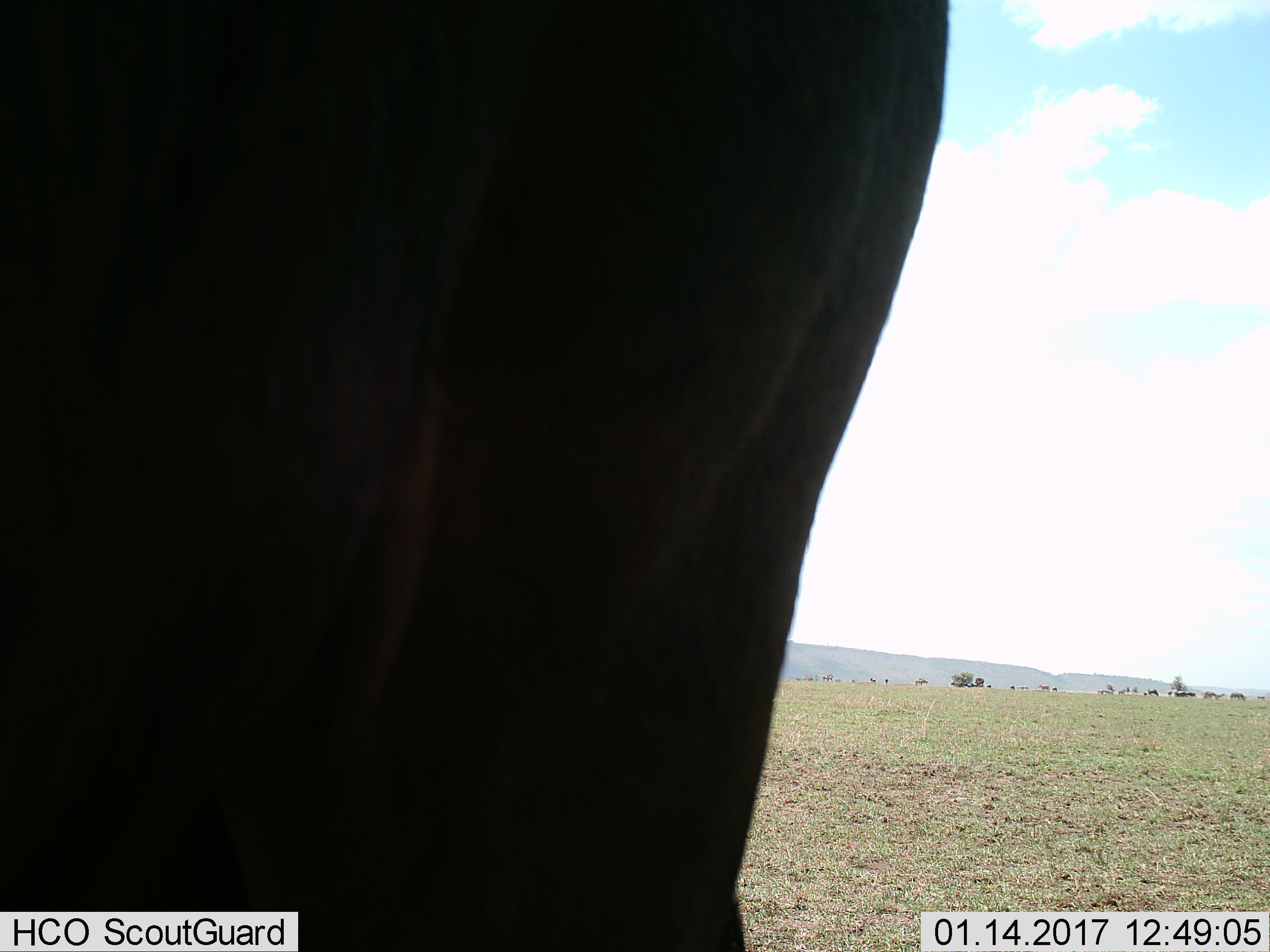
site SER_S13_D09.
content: unidentified animal